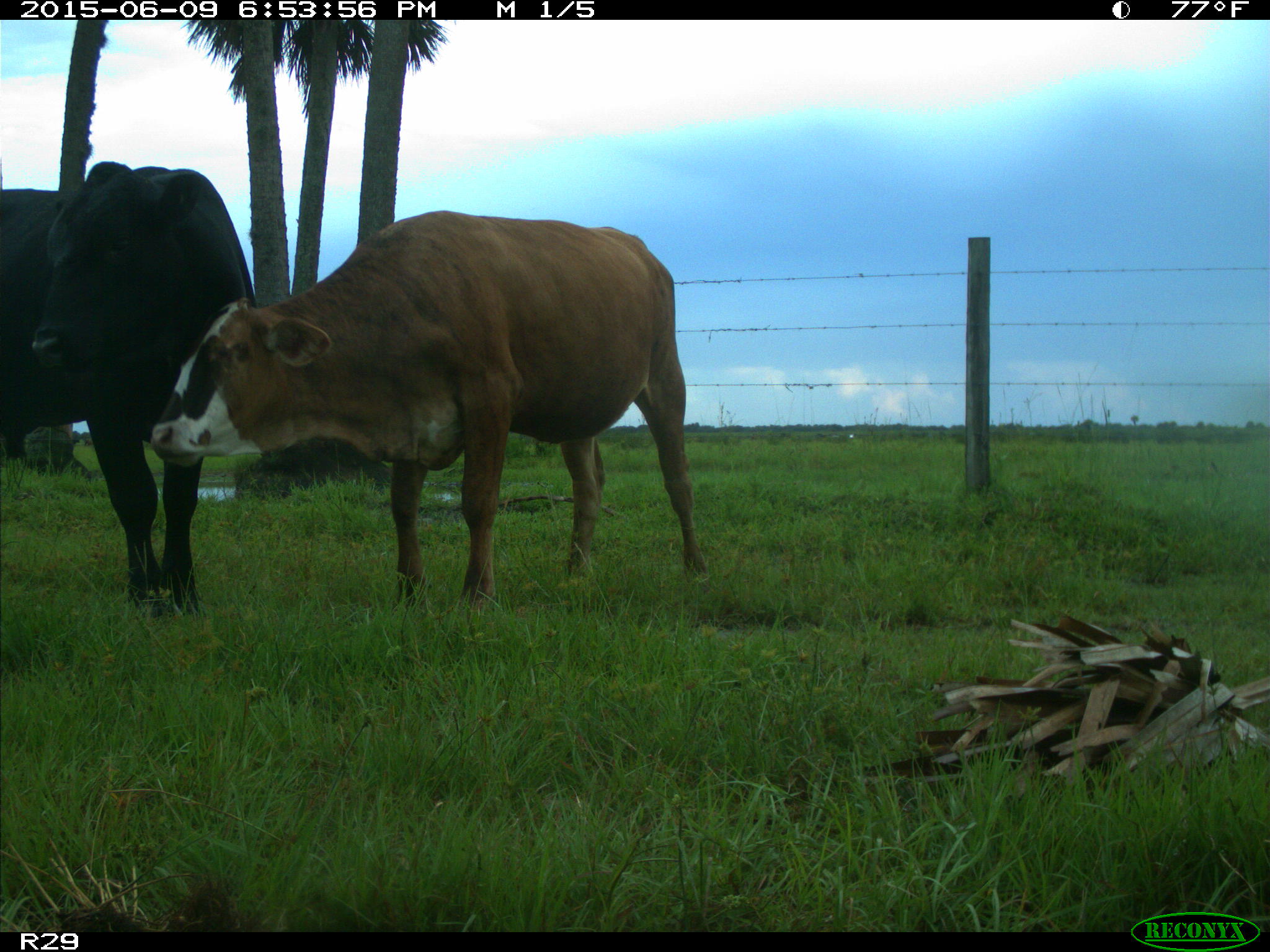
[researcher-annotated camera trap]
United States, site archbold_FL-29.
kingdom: Animalia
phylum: Chordata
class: Mammalia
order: Artiodactyla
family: Bovidae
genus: Bos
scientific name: Bos taurus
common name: domestic cow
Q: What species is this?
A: Bos taurus (domestic cow).